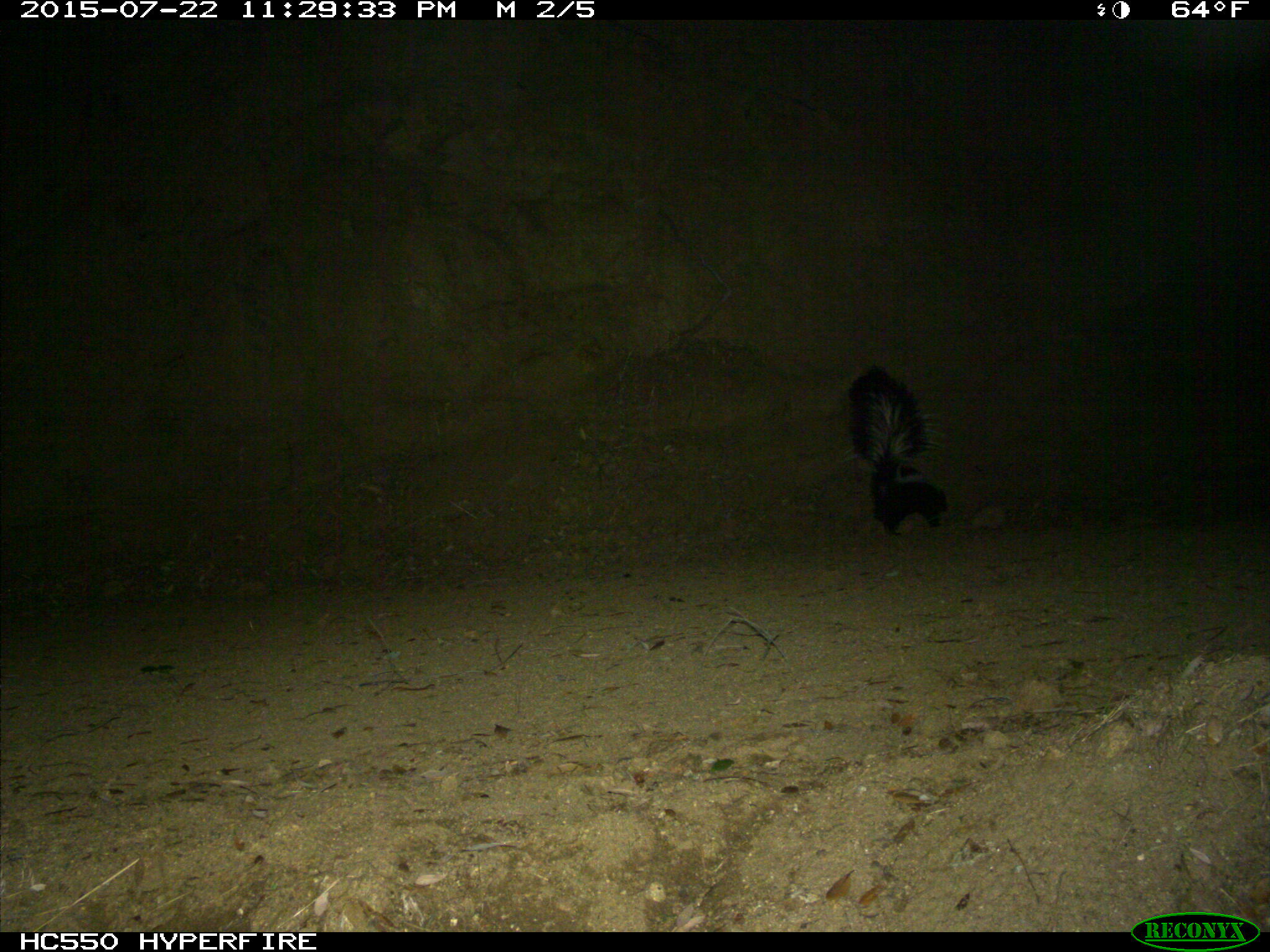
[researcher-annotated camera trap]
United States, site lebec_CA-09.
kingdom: Animalia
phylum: Chordata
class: Mammalia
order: Carnivora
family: Mephitidae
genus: Mephitis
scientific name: Mephitis mephitis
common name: striped skunk